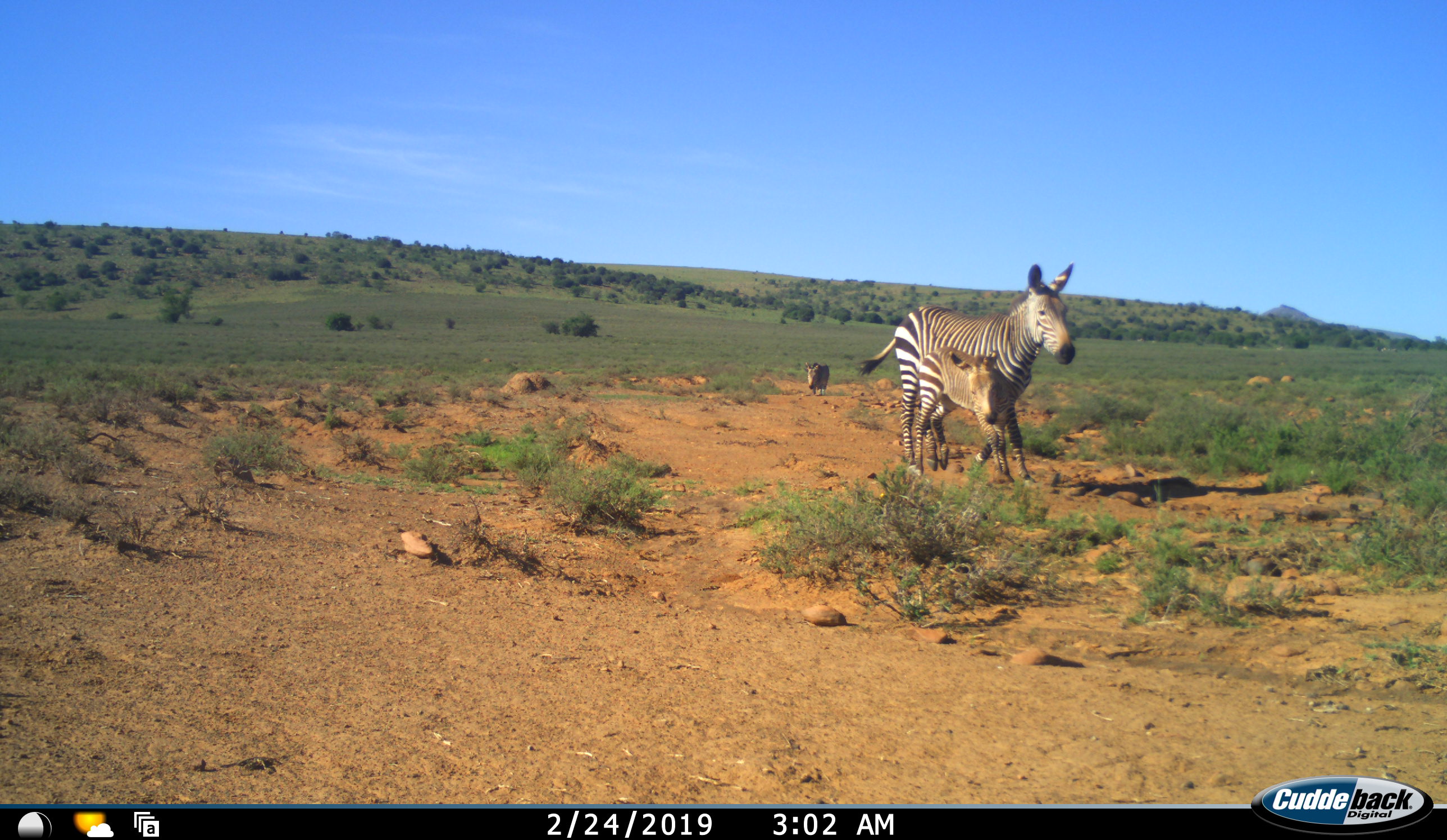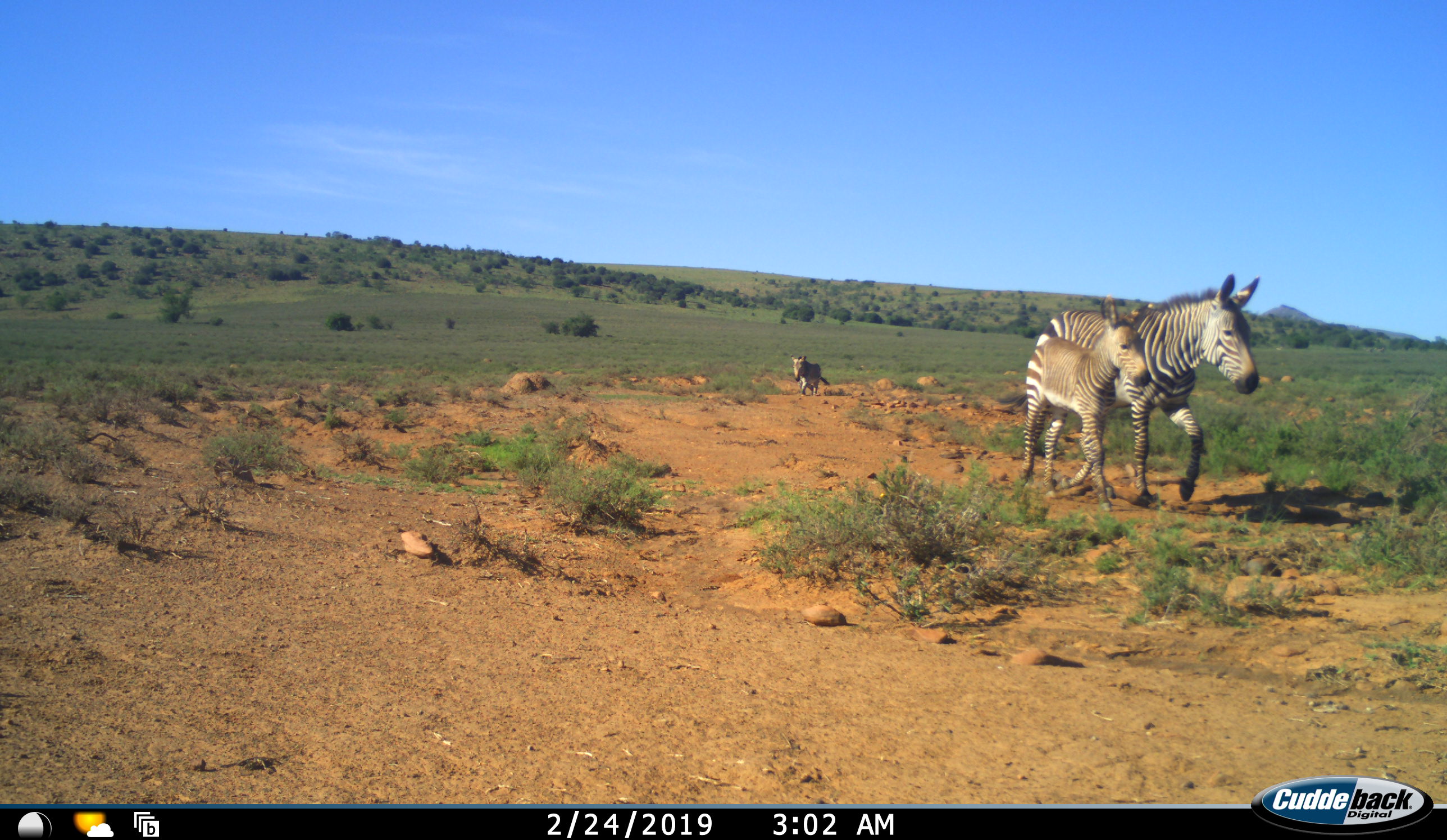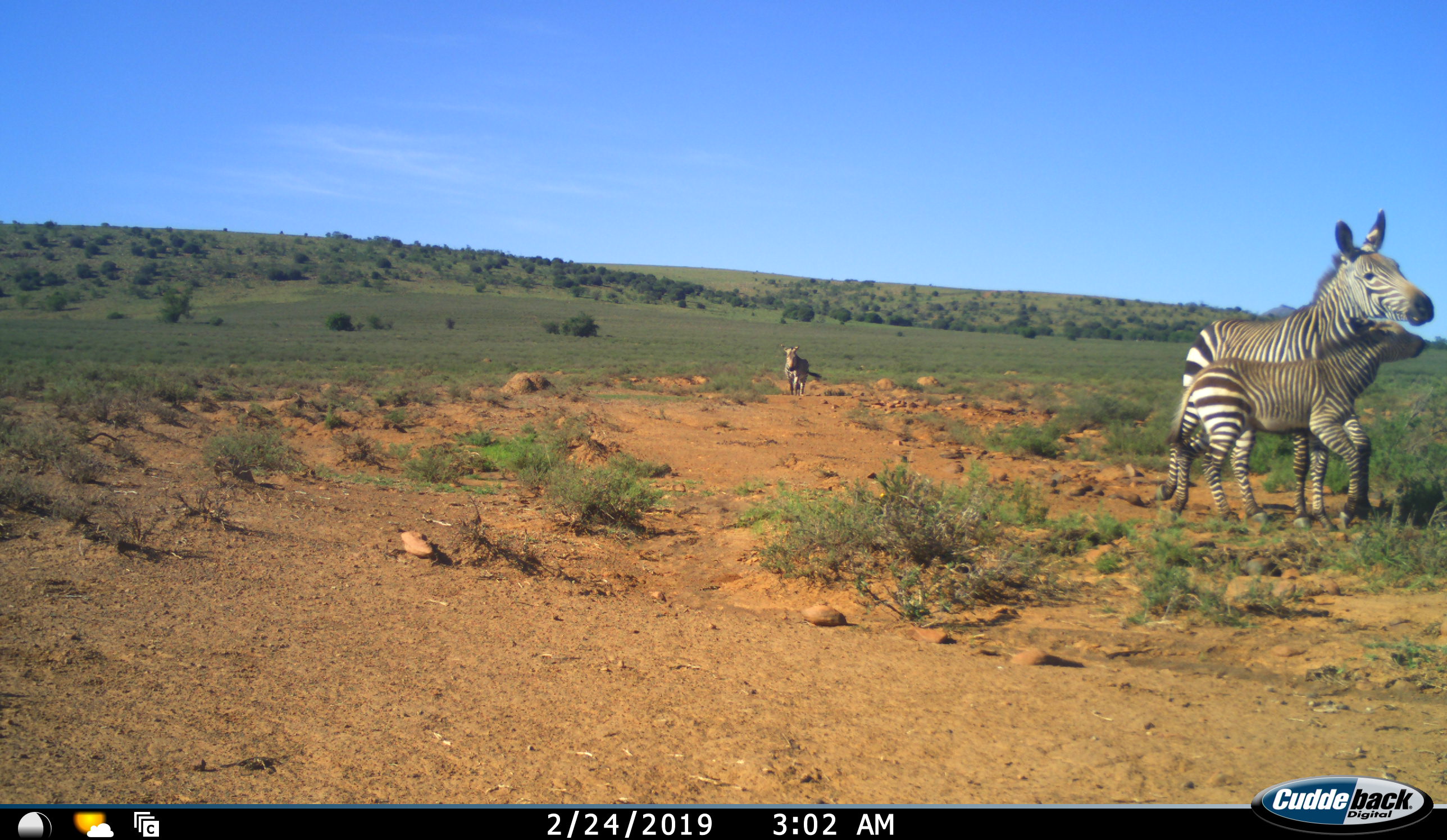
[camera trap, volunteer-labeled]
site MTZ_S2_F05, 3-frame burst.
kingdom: Animalia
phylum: Chordata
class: Mammalia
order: Perissodactyla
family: Equidae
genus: Equus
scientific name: Equus zebra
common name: mountain zebra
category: zebramountain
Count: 3.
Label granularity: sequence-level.